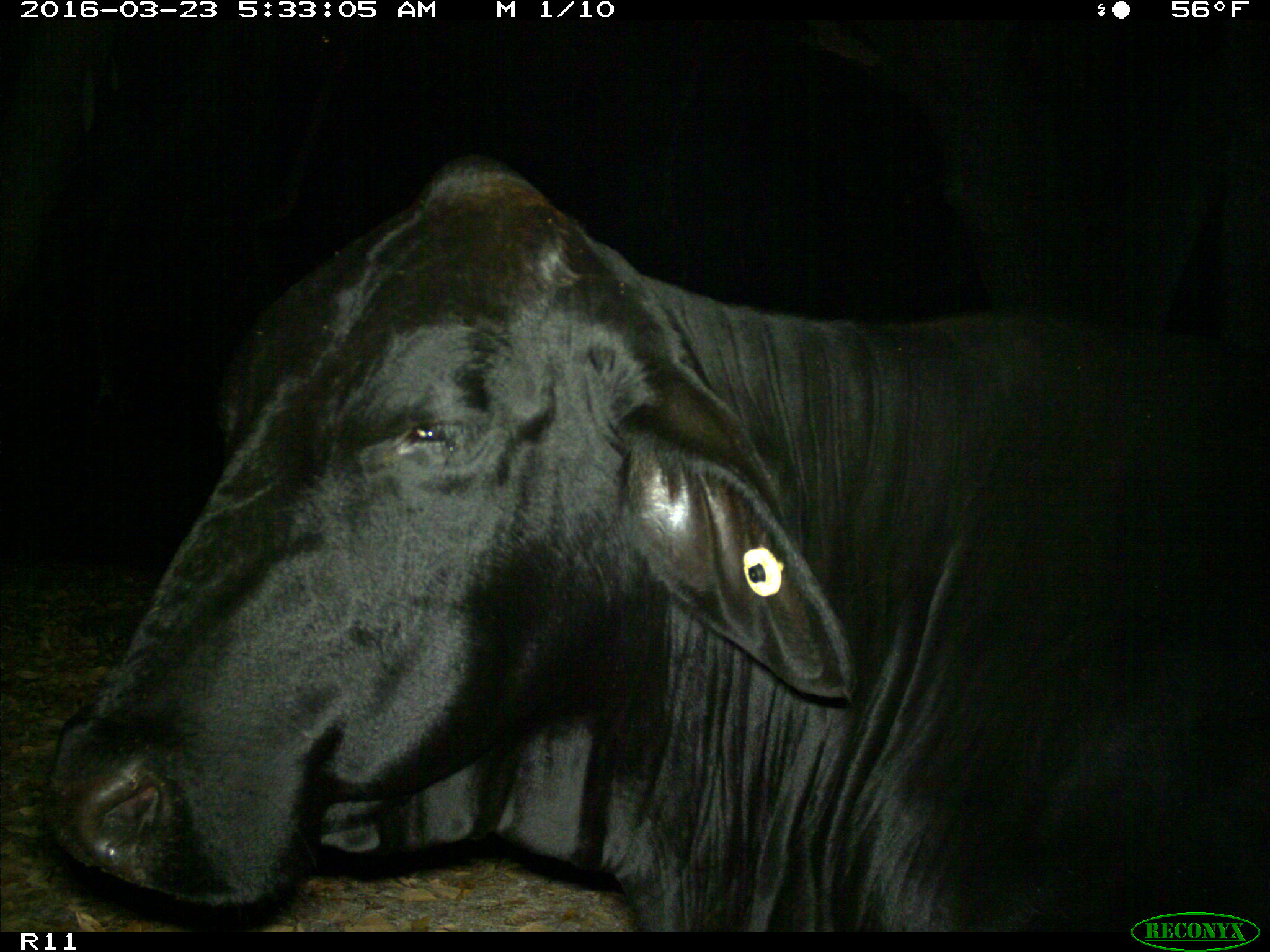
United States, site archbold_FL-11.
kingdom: Animalia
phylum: Chordata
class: Mammalia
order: Artiodactyla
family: Bovidae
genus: Bos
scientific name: Bos taurus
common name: domestic cow